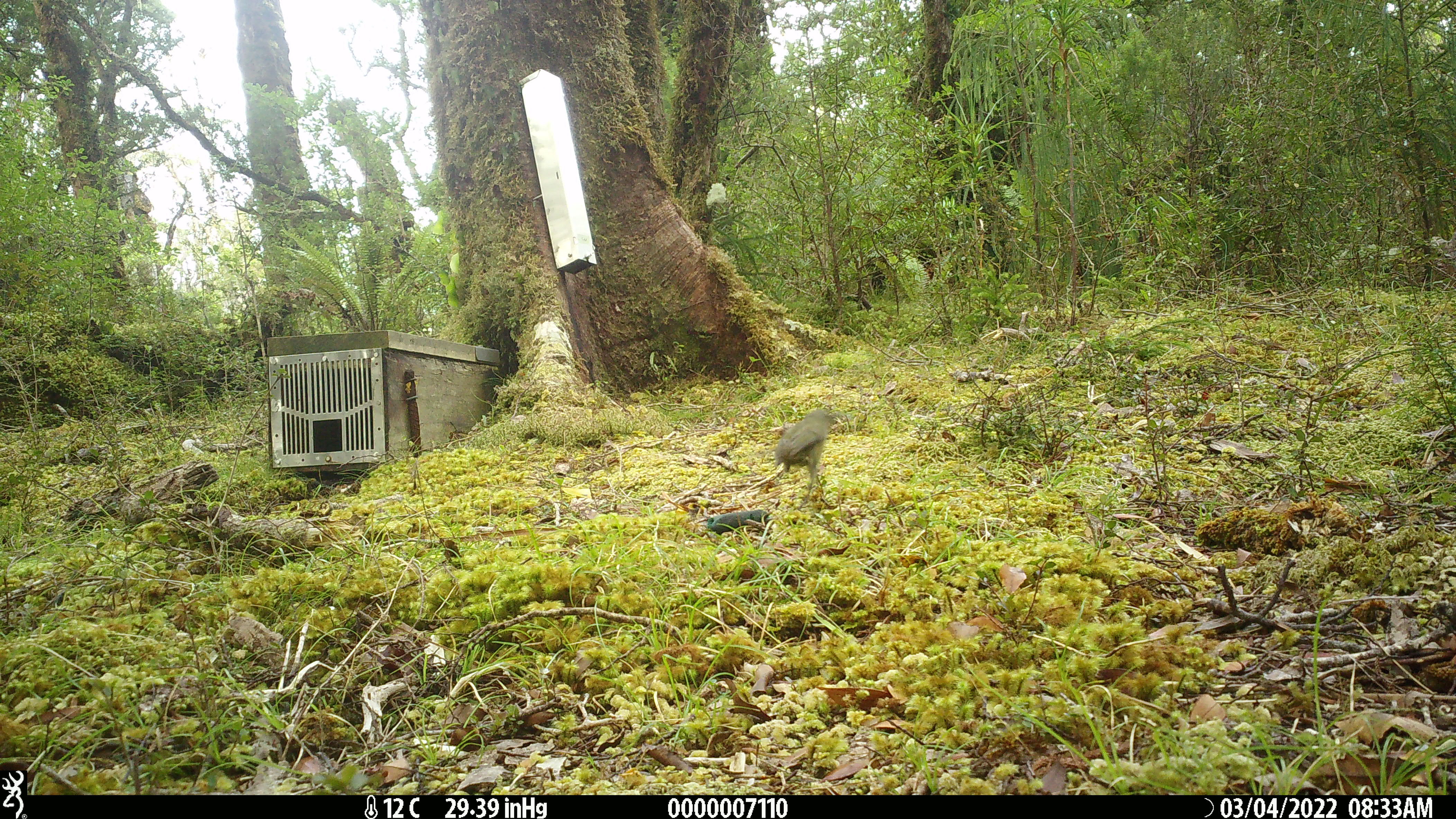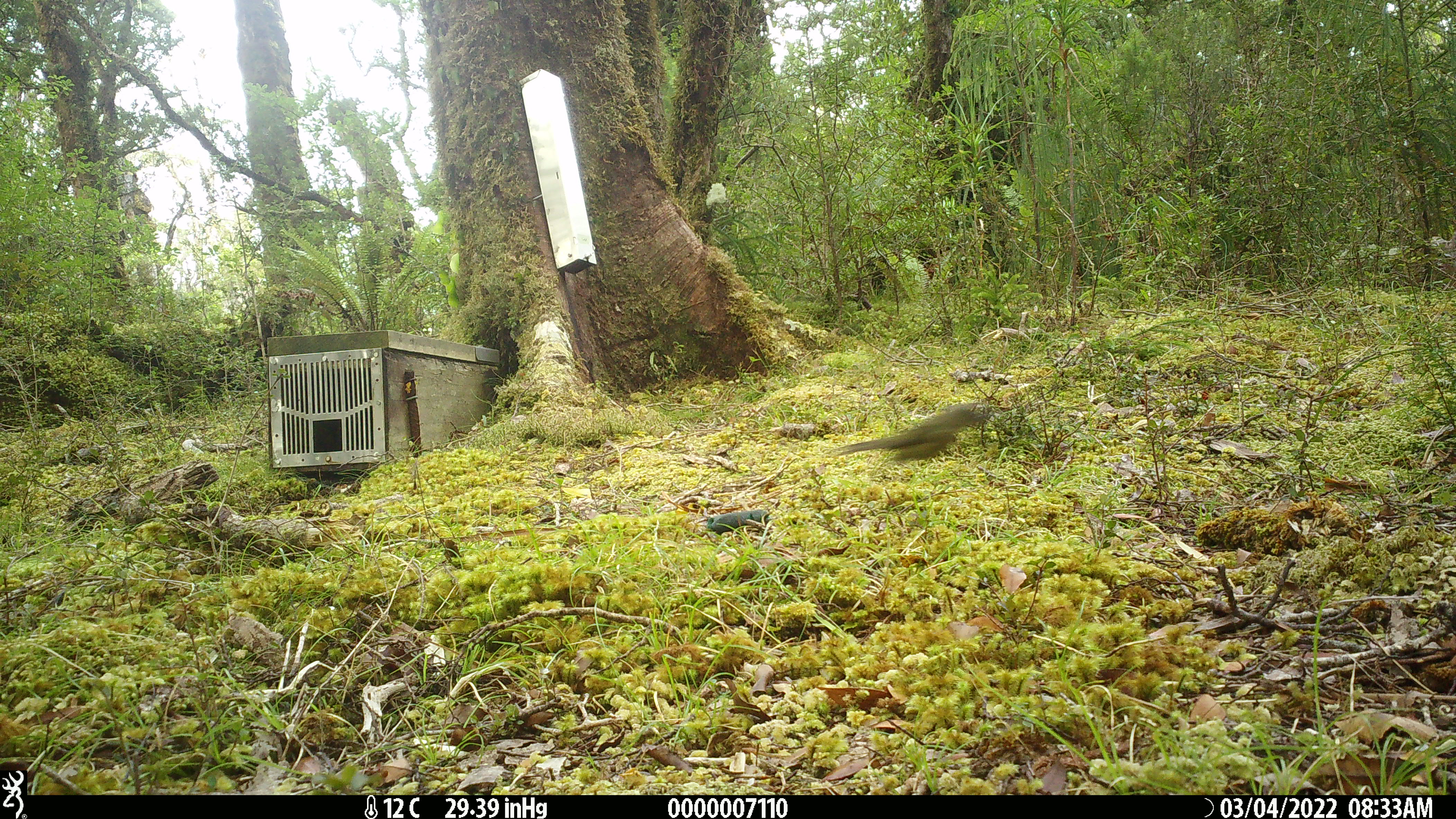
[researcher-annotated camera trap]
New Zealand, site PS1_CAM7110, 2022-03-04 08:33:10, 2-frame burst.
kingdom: Animalia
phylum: Chordata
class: Aves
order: Passeriformes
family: Meliphagidae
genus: Anthornis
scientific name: Anthornis melanura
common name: new zealand bellbird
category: bellbird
Bellbird (new zealand bellbird) (Anthornis melanura).